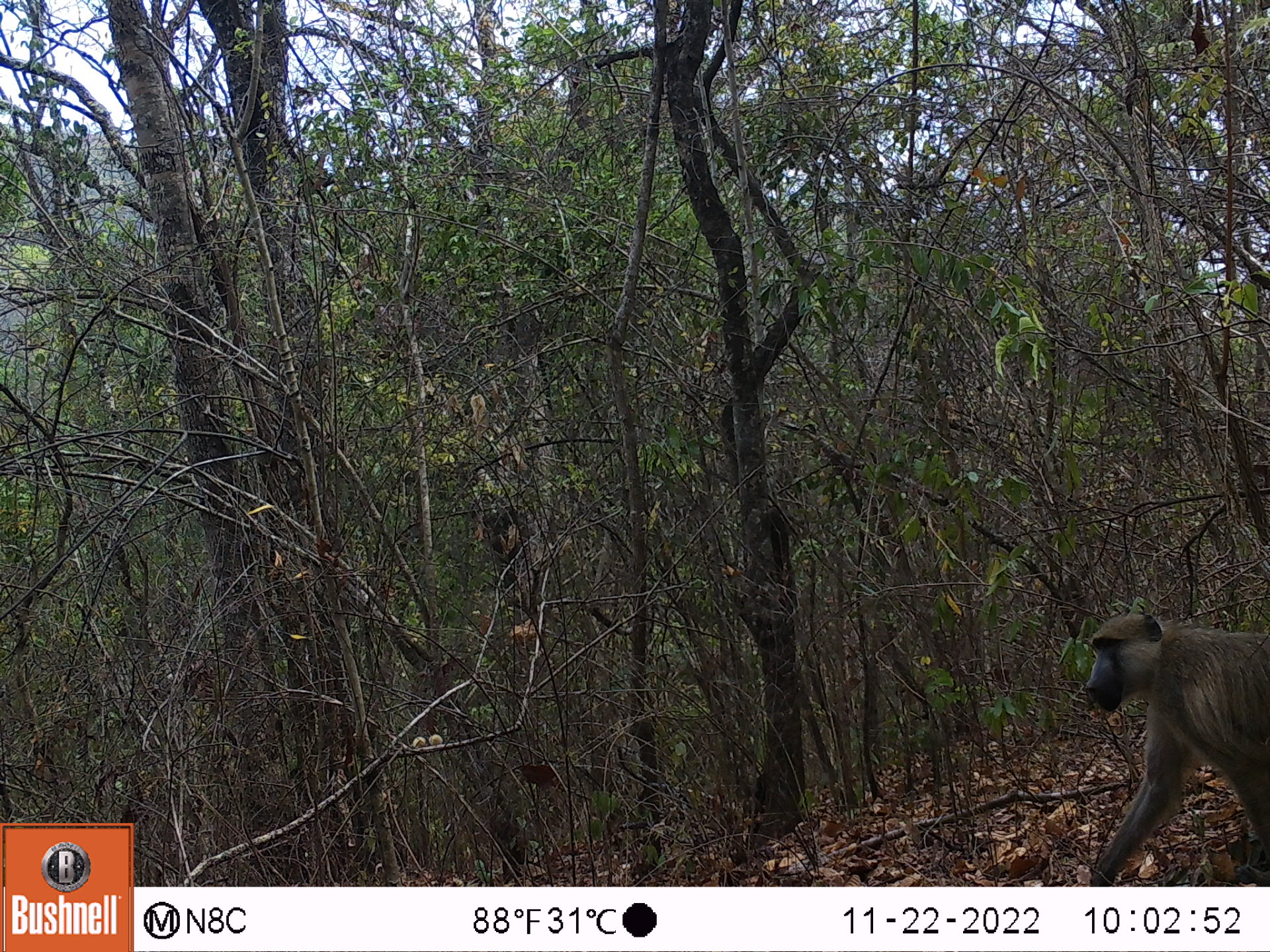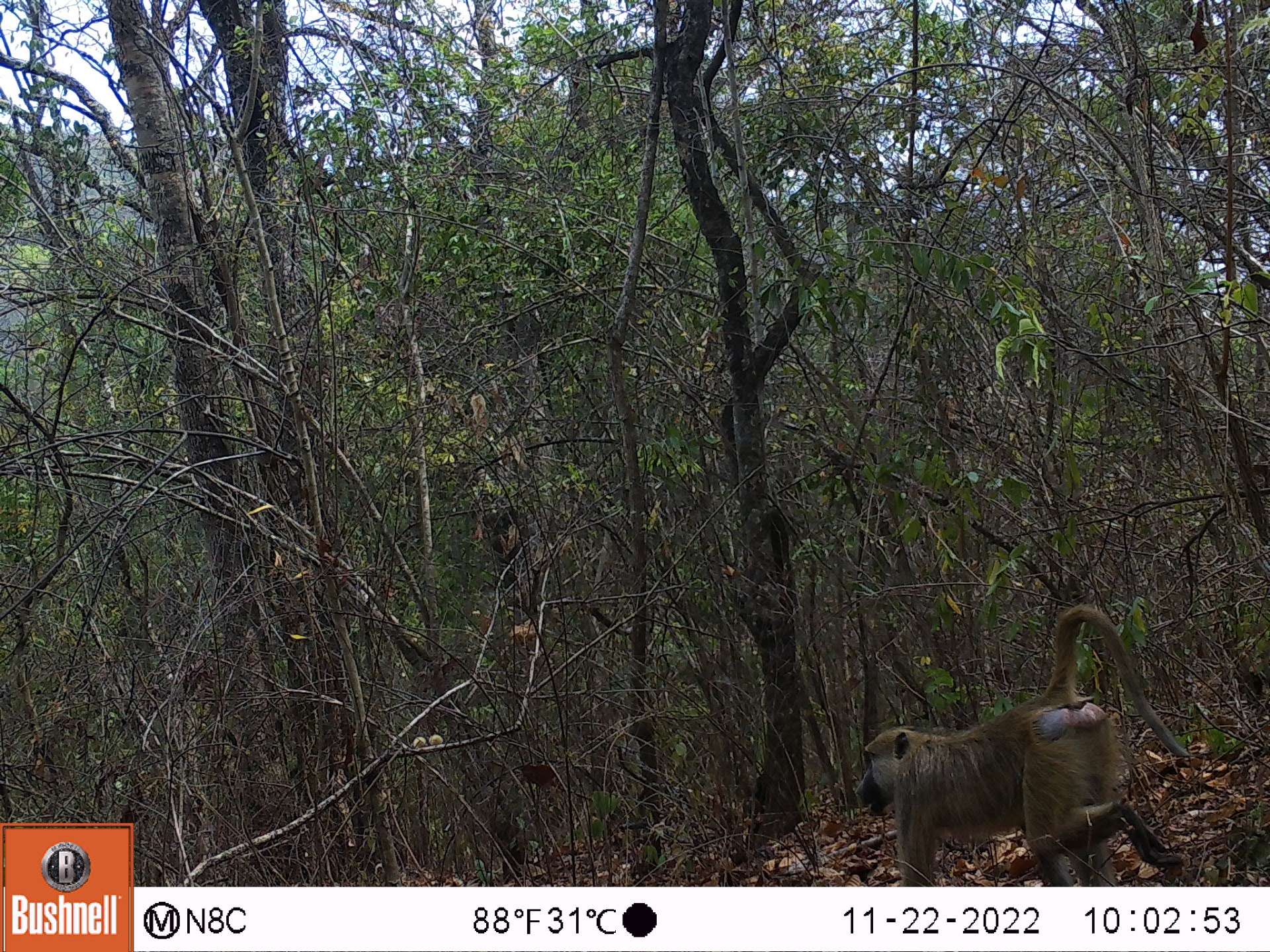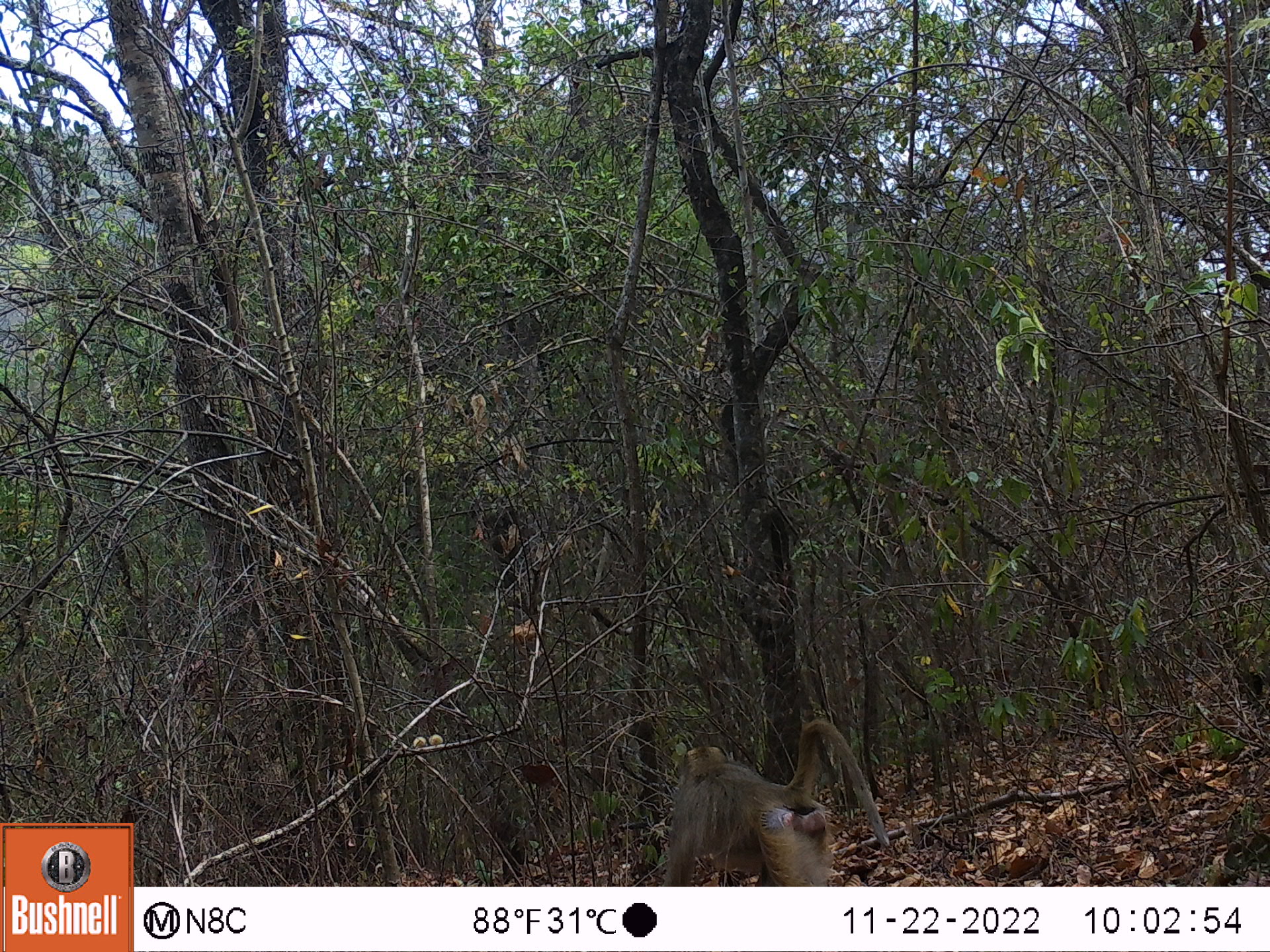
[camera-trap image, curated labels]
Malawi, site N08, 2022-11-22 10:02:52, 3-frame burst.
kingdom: Animalia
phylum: Chordata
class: Mammalia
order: Primates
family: Cercopithecidae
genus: Papio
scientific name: Papio cynocephalus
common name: yellow baboon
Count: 1.